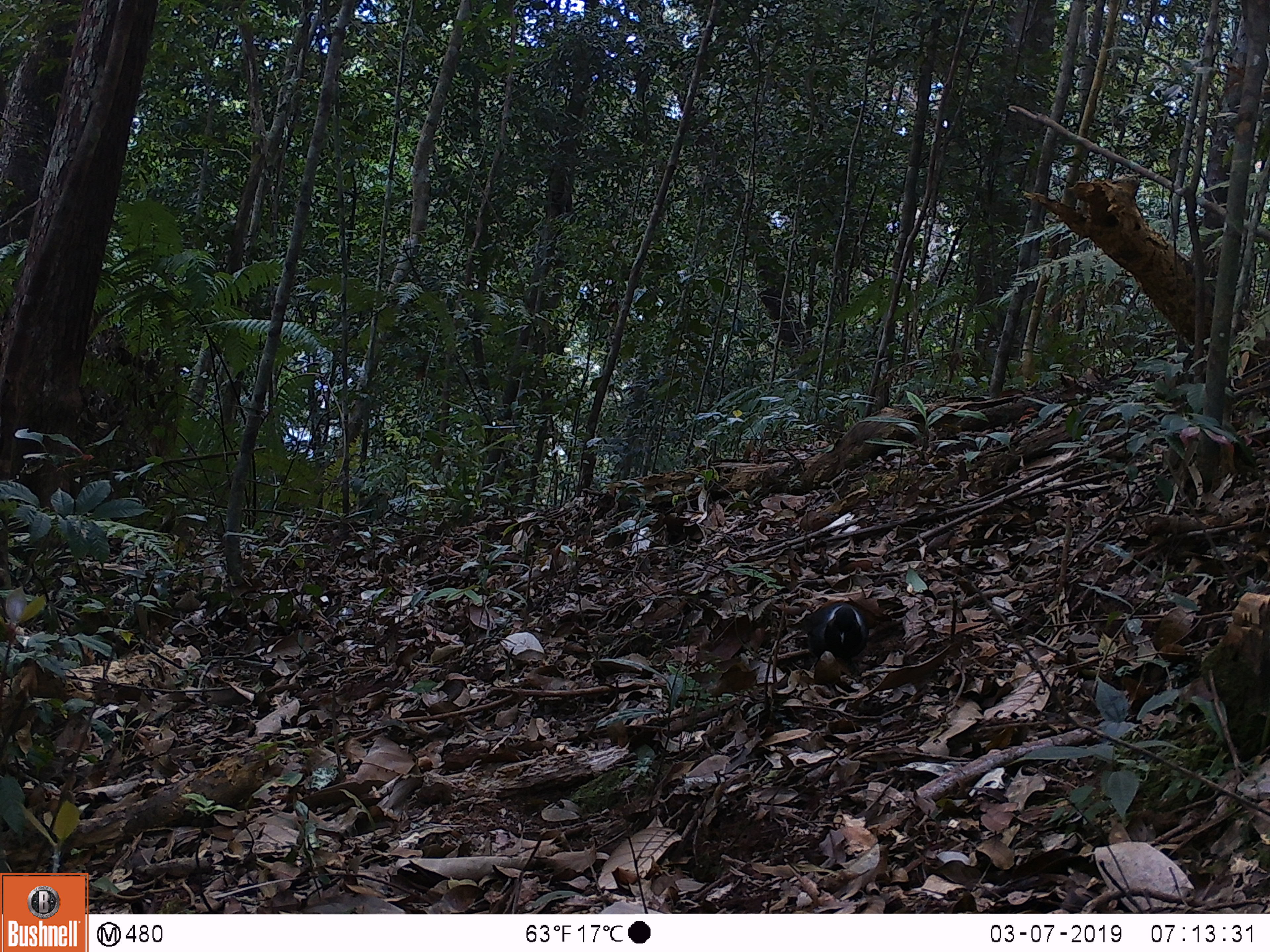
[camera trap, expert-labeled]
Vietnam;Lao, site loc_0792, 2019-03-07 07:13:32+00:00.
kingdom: Animalia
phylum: Chordata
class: Aves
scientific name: Aves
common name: bird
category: unidentified bird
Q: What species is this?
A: Unidentified bird (bird) (Aves).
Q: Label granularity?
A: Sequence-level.